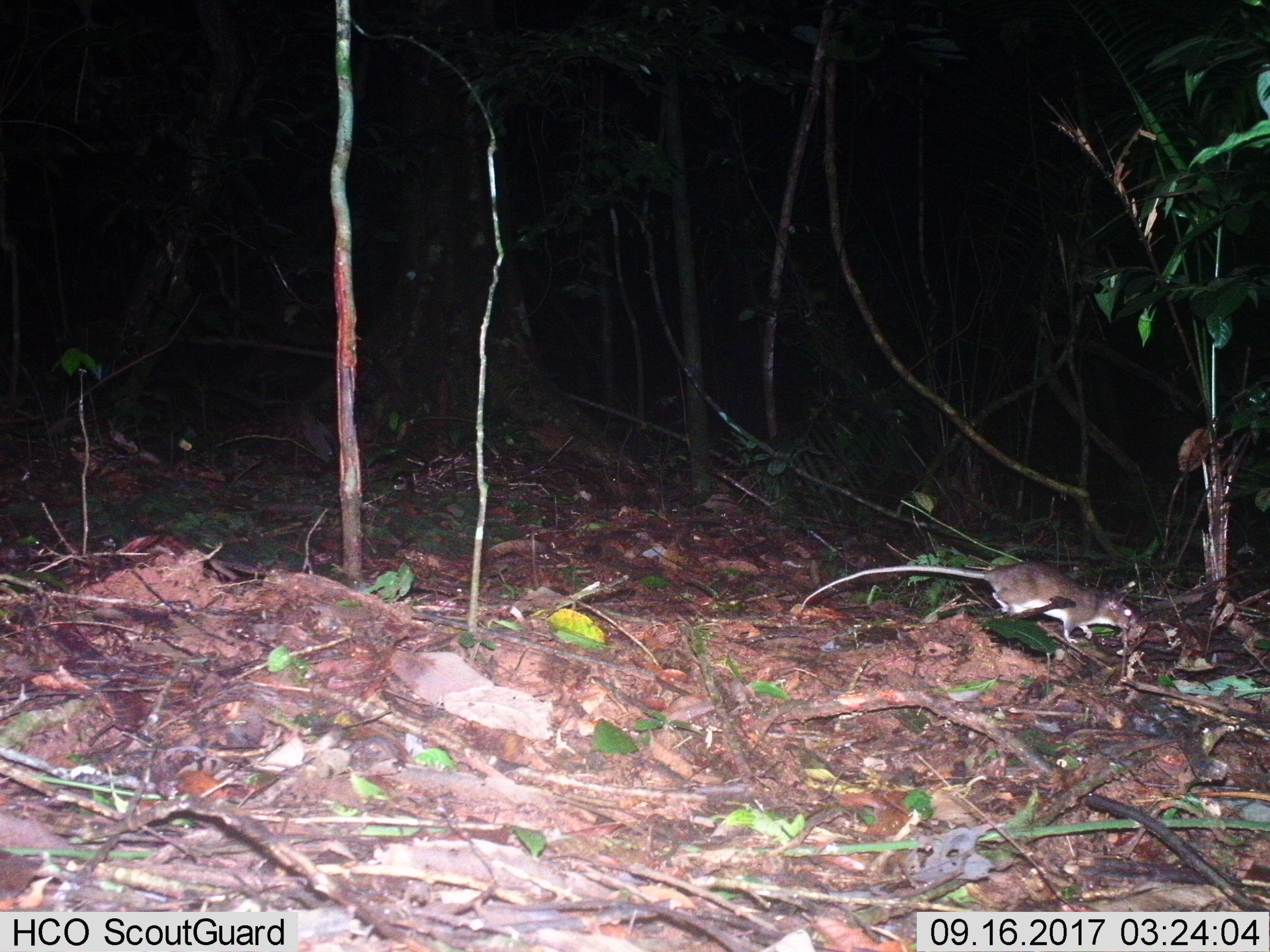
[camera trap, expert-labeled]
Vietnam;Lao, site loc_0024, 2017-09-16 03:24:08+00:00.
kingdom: Animalia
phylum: Chordata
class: Mammalia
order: Rodentia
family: Muridae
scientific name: Muridae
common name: old-world mice and rats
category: unidentified murid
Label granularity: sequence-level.